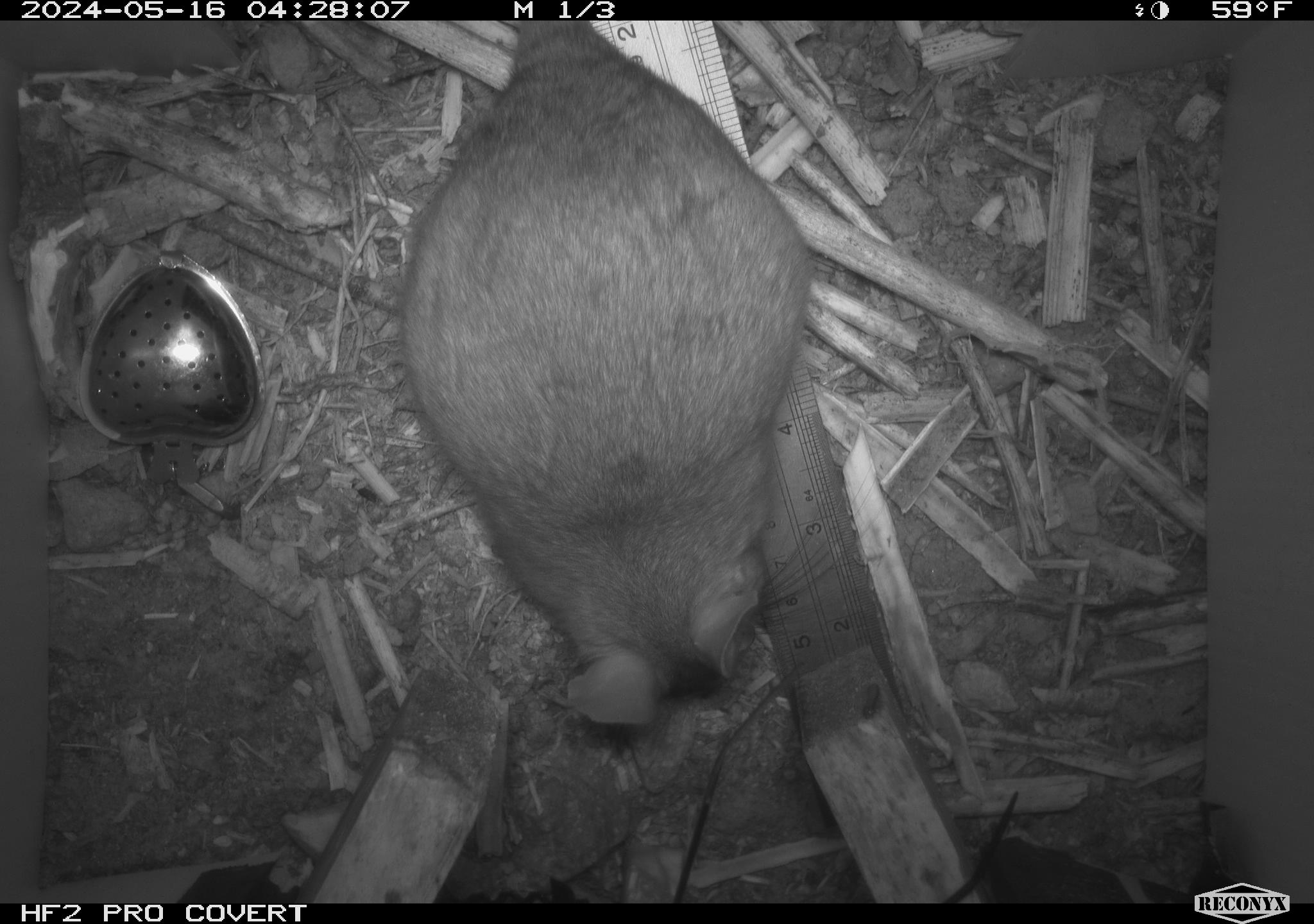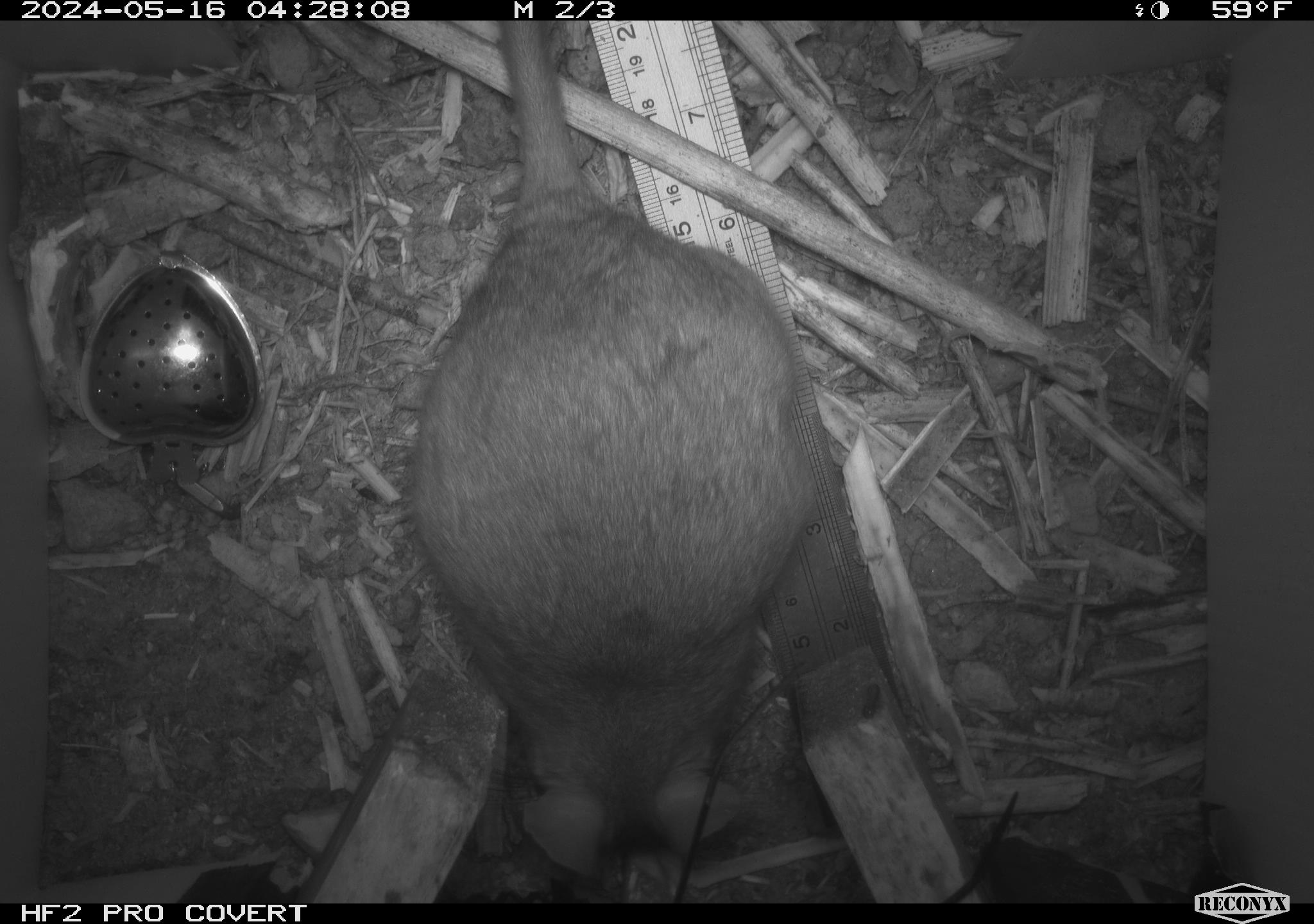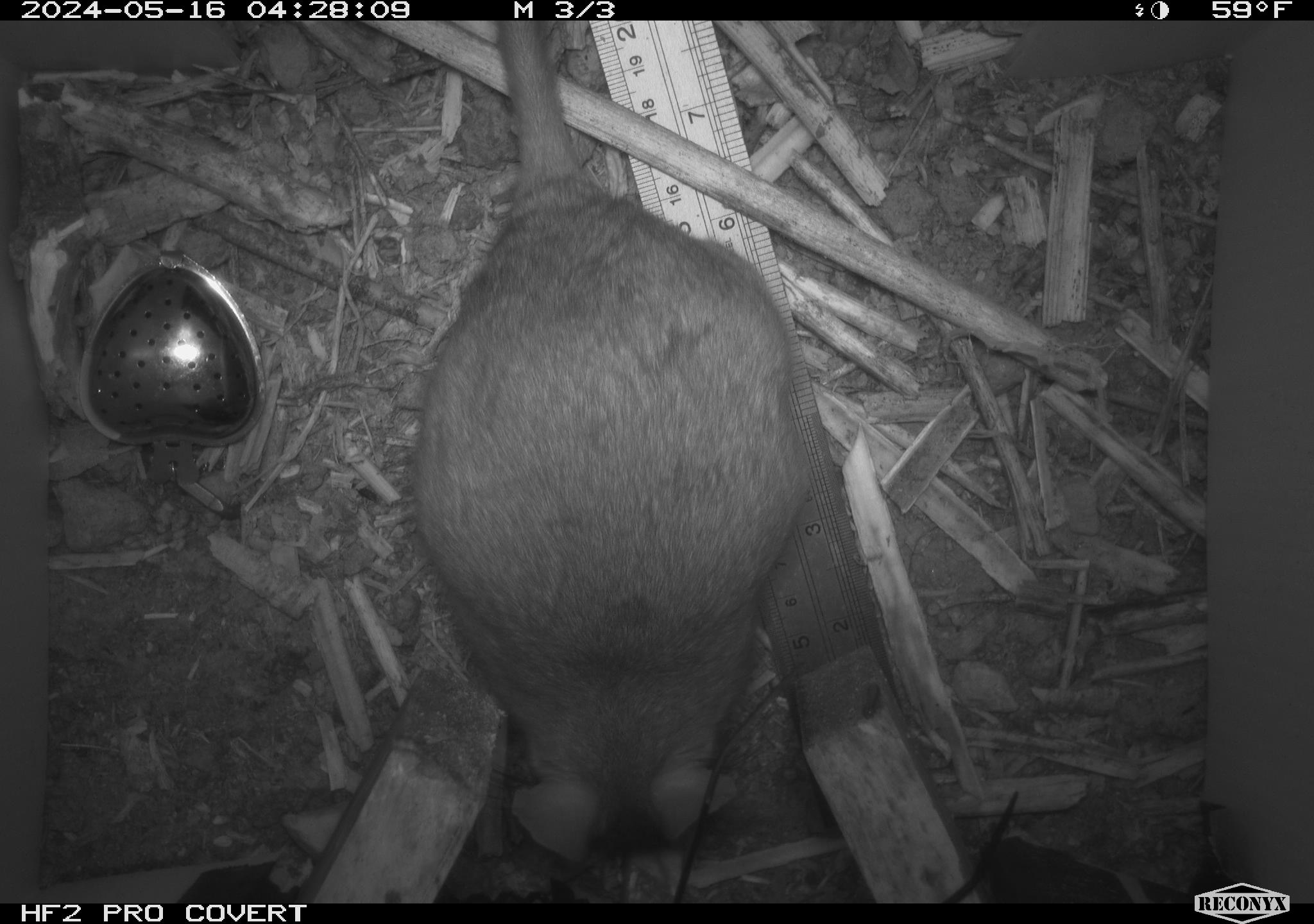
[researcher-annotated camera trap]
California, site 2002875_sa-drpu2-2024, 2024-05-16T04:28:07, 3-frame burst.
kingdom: Animalia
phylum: Chordata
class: Mammalia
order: Rodentia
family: Cricetidae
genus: Neotoma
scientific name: Neotoma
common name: pack rat or woodrat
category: neotoma species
Neotoma species (pack rat or woodrat) (Neotoma).